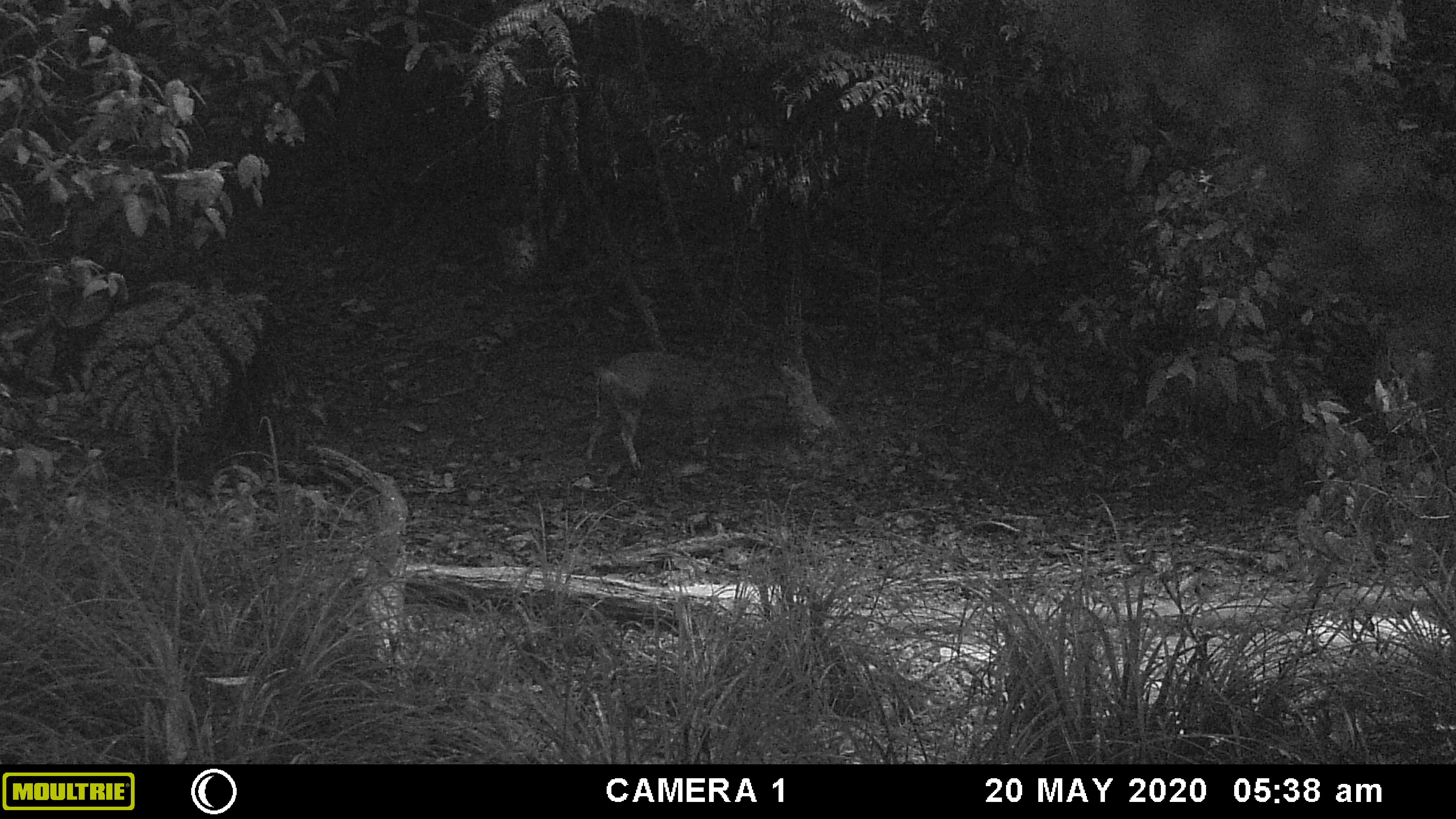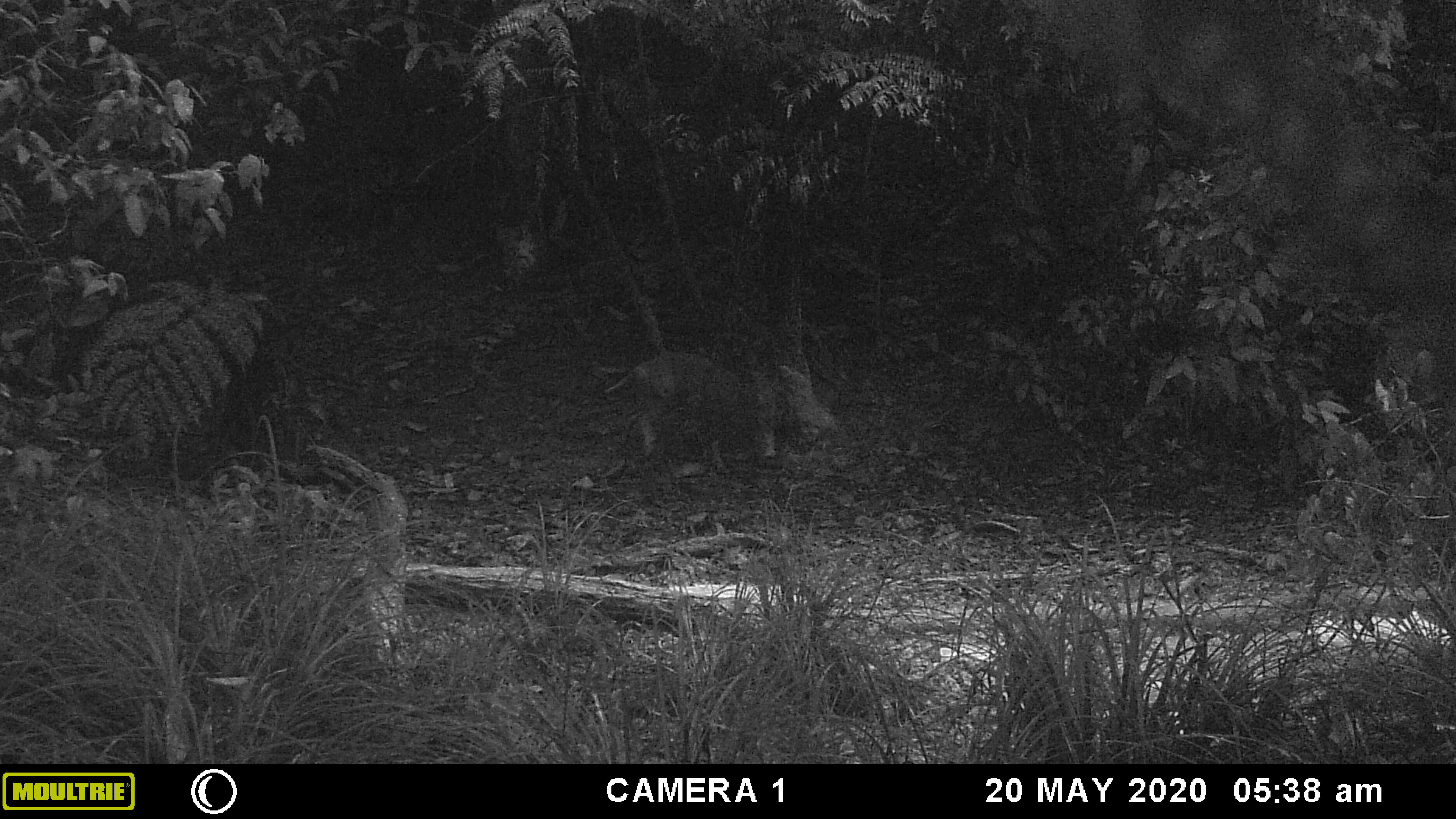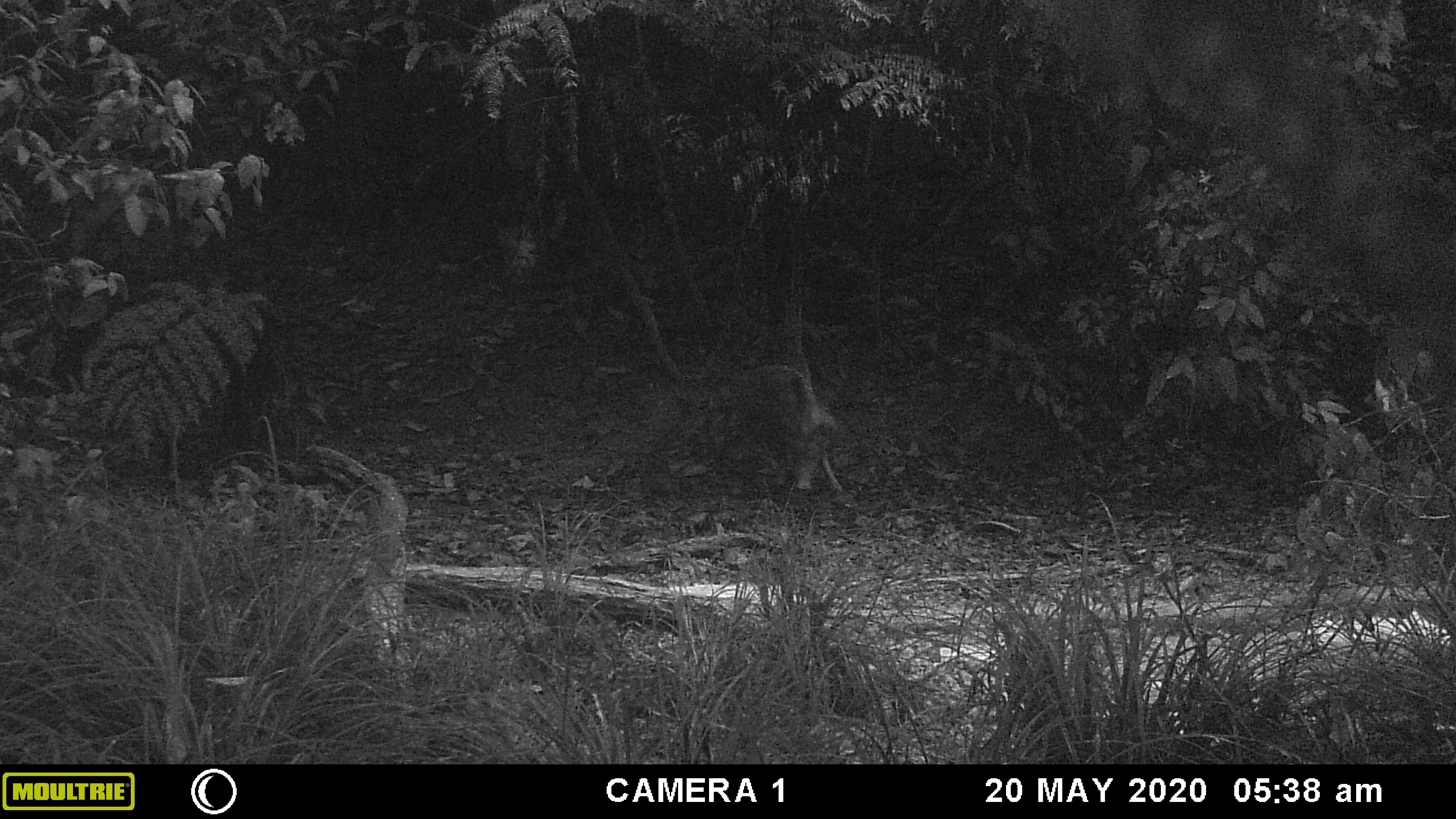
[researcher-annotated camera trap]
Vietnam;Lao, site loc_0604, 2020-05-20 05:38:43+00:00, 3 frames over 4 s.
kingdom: Animalia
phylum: Chordata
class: Mammalia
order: Artiodactyla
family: Suidae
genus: Sus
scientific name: Sus scrofa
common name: eurasian wild pig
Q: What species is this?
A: Eurasian wild pig (Sus scrofa).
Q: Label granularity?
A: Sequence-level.